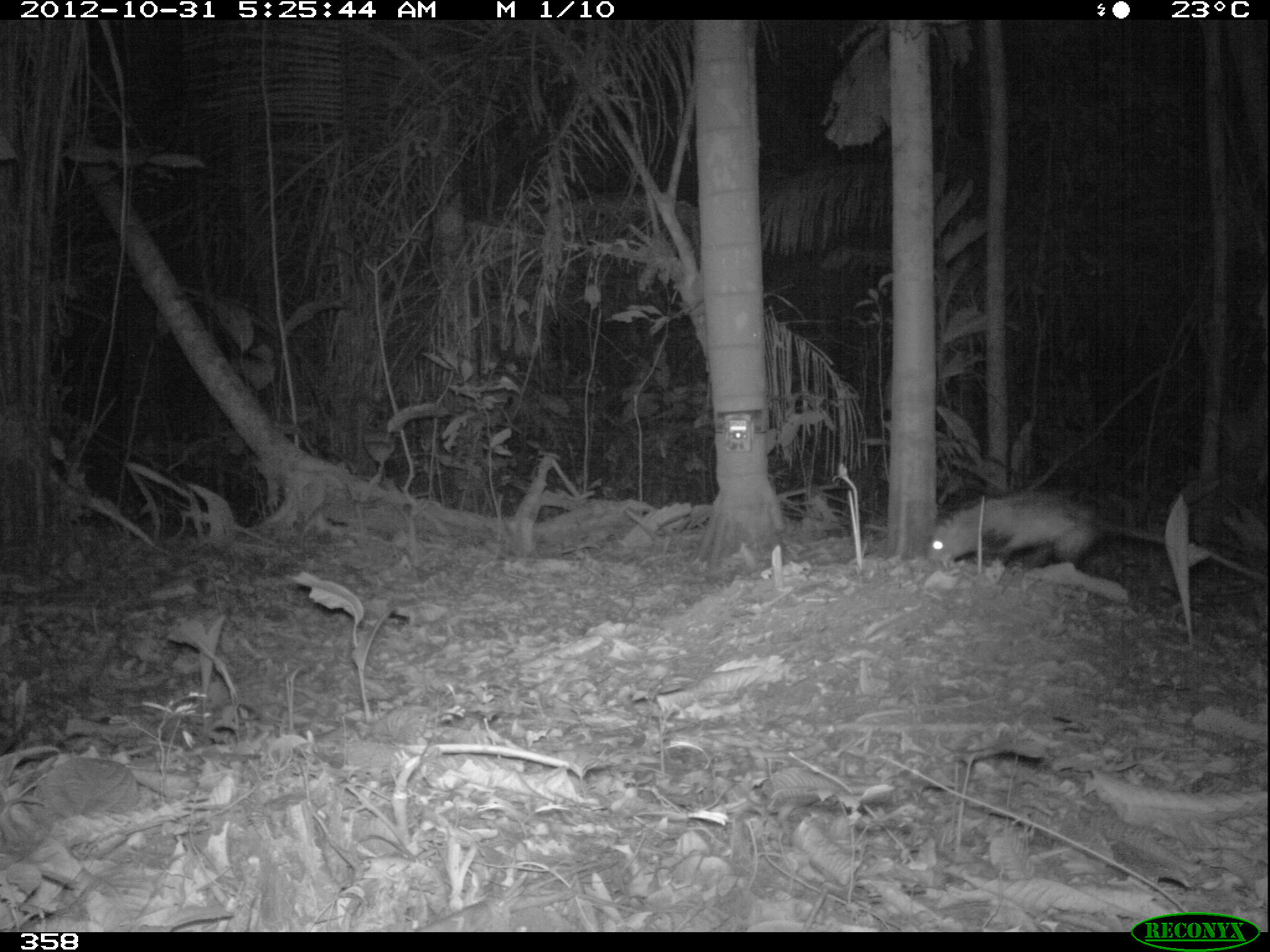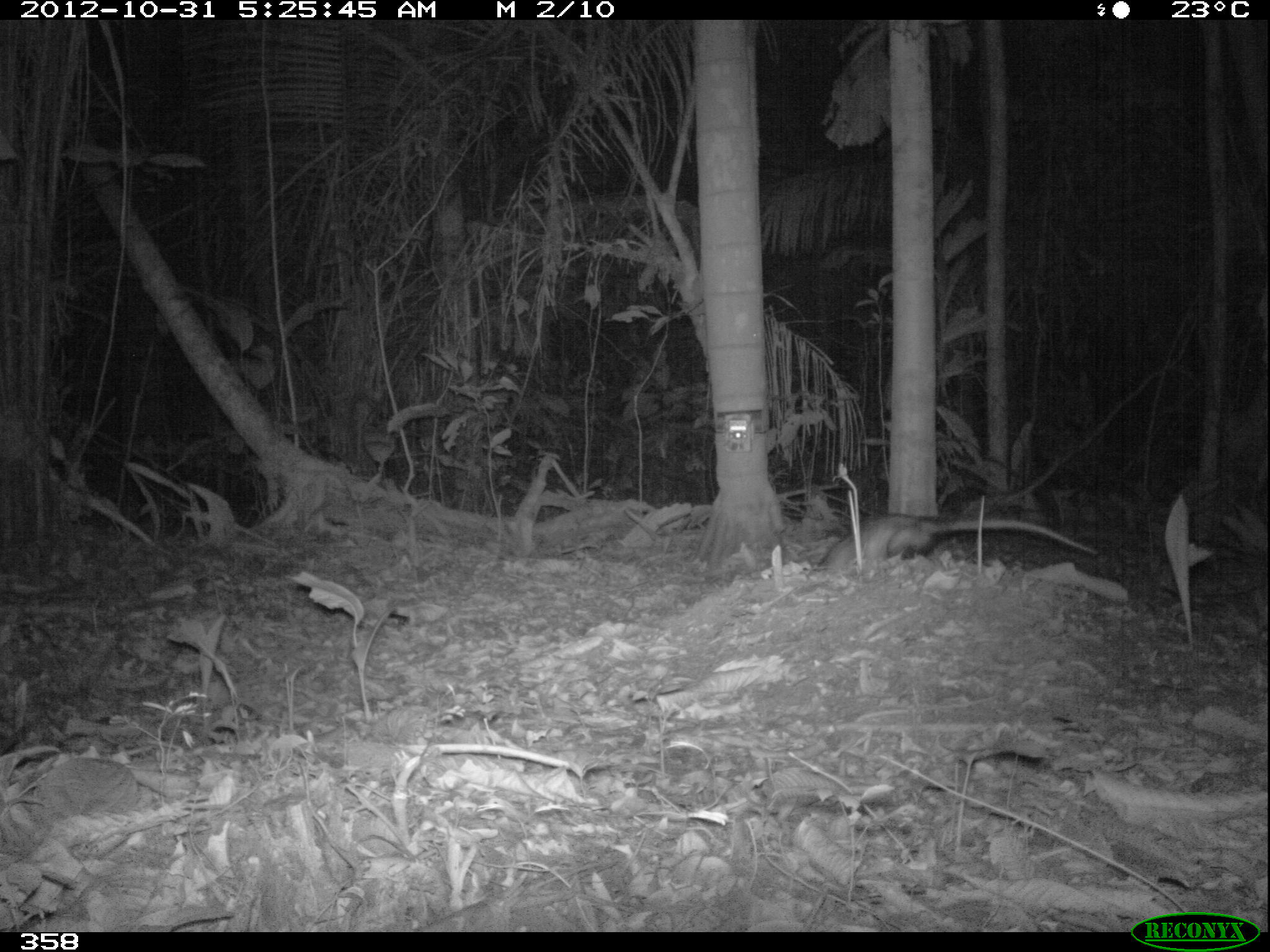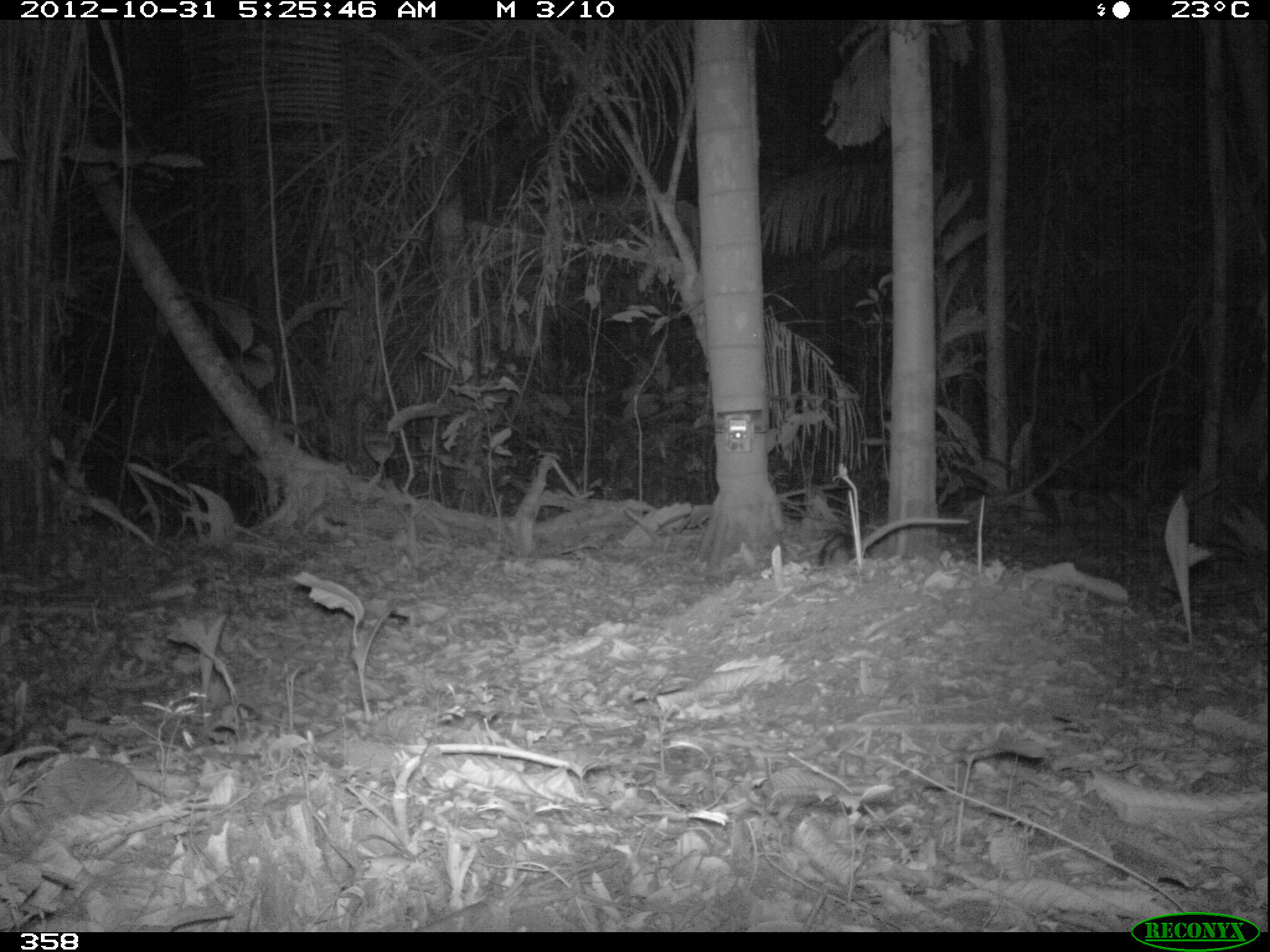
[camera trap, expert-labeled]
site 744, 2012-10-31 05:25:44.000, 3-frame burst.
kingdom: Animalia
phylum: Chordata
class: Mammalia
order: Didelphimorphia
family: Didelphidae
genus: Didelphis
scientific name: Didelphis marsupialis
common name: southern opossum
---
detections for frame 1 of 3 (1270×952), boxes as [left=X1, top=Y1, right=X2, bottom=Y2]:
didelphis marsupialis: [left=926, top=491, right=1267, bottom=580]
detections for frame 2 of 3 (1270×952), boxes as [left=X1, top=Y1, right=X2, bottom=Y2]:
didelphis marsupialis: [left=819, top=514, right=1098, bottom=572]